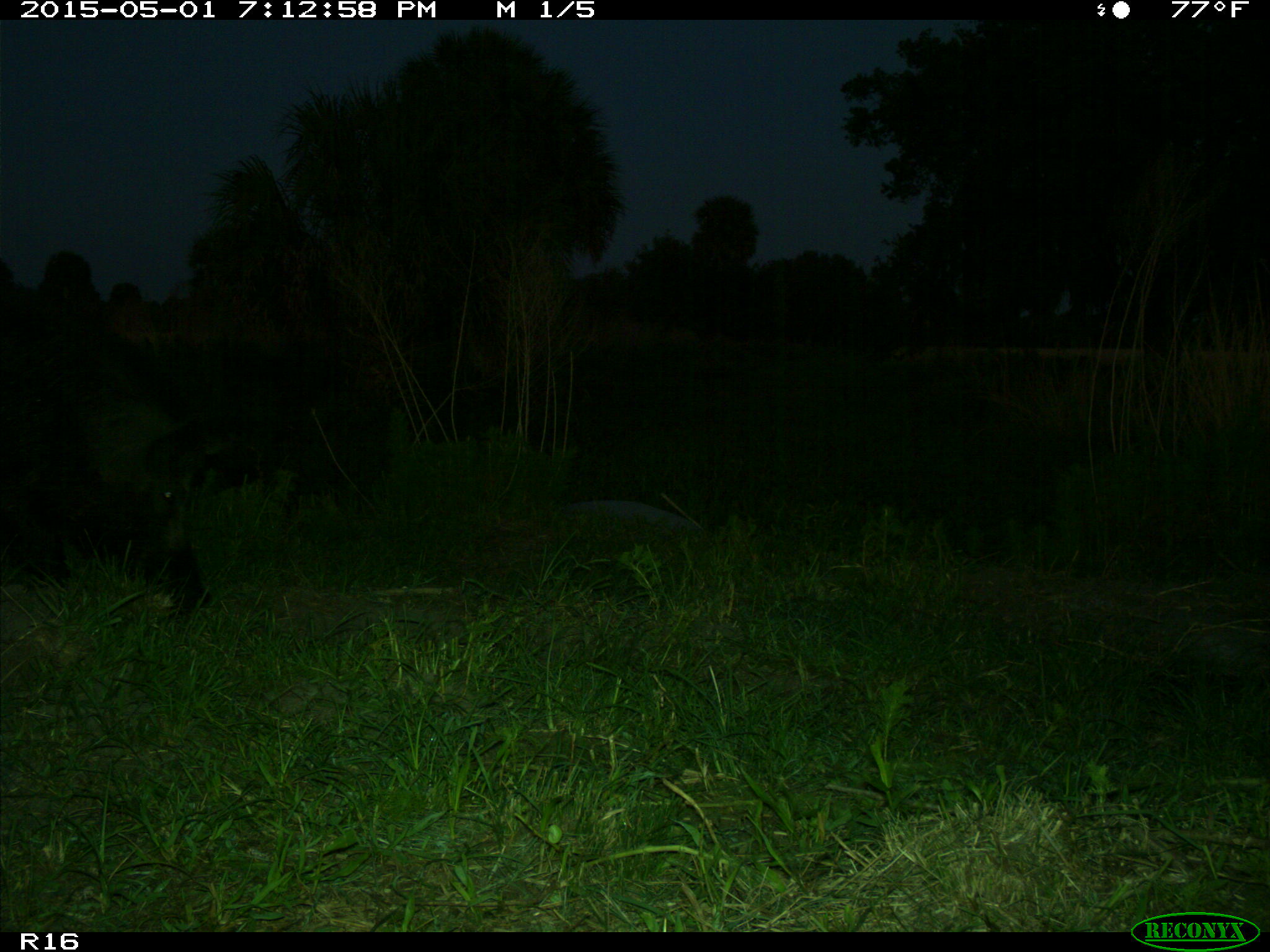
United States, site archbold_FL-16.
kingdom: Animalia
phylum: Chordata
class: Mammalia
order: Artiodactyla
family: Suidae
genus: Sus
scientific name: Sus scrofa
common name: wild boar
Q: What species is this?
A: Sus scrofa (wild boar).